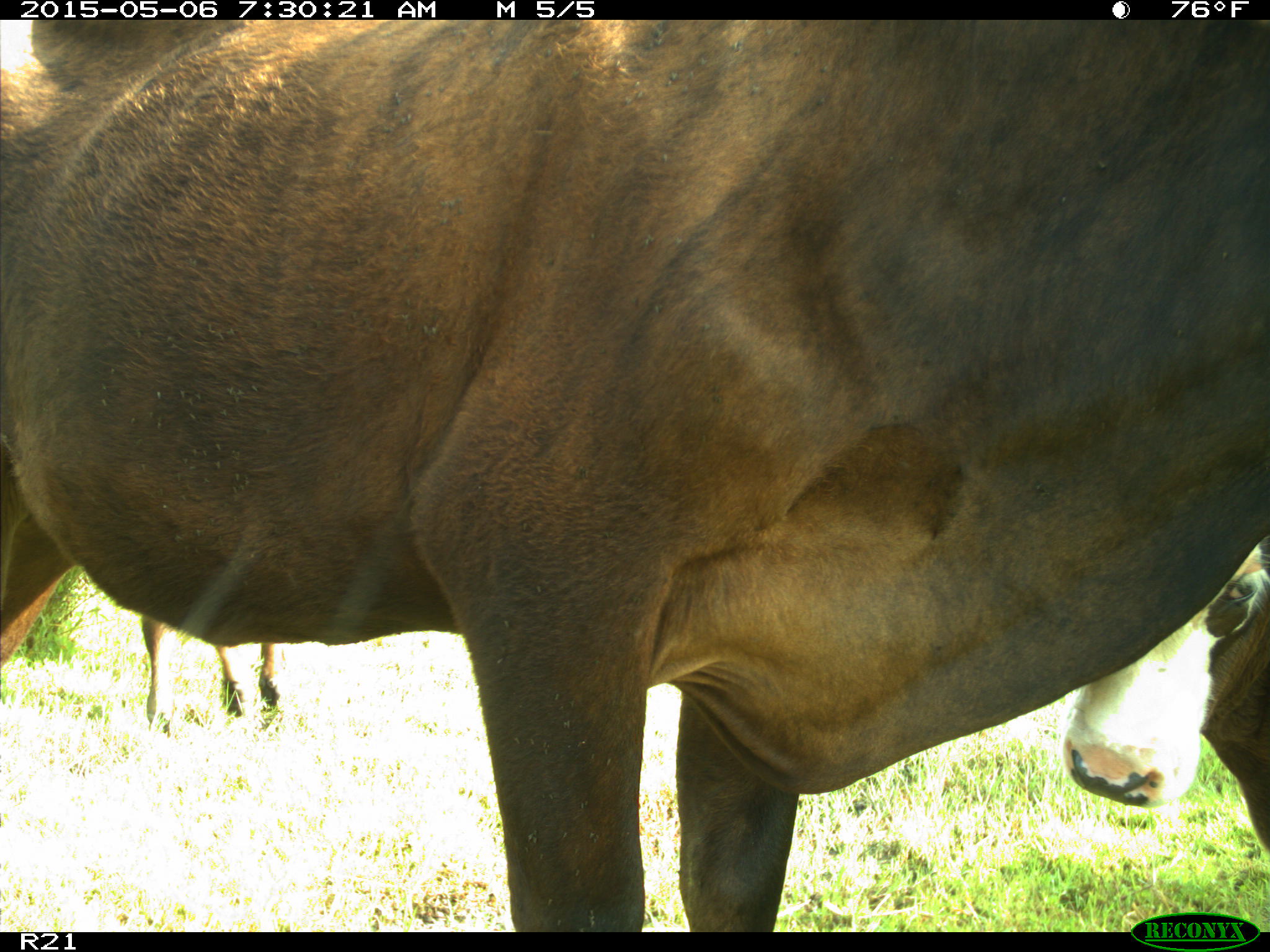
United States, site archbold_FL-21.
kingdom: Animalia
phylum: Chordata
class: Mammalia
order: Artiodactyla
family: Bovidae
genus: Bos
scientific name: Bos taurus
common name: domestic cow